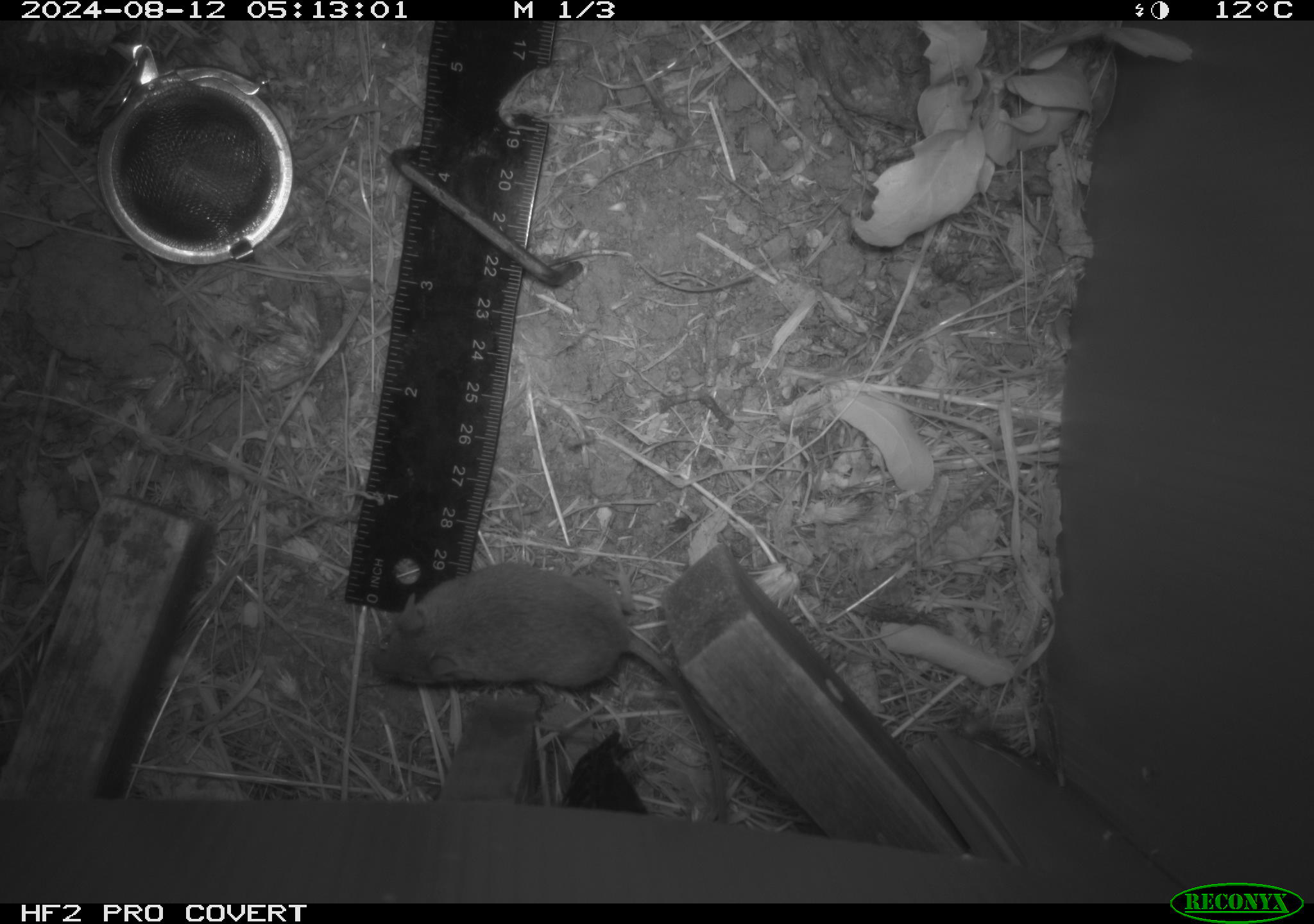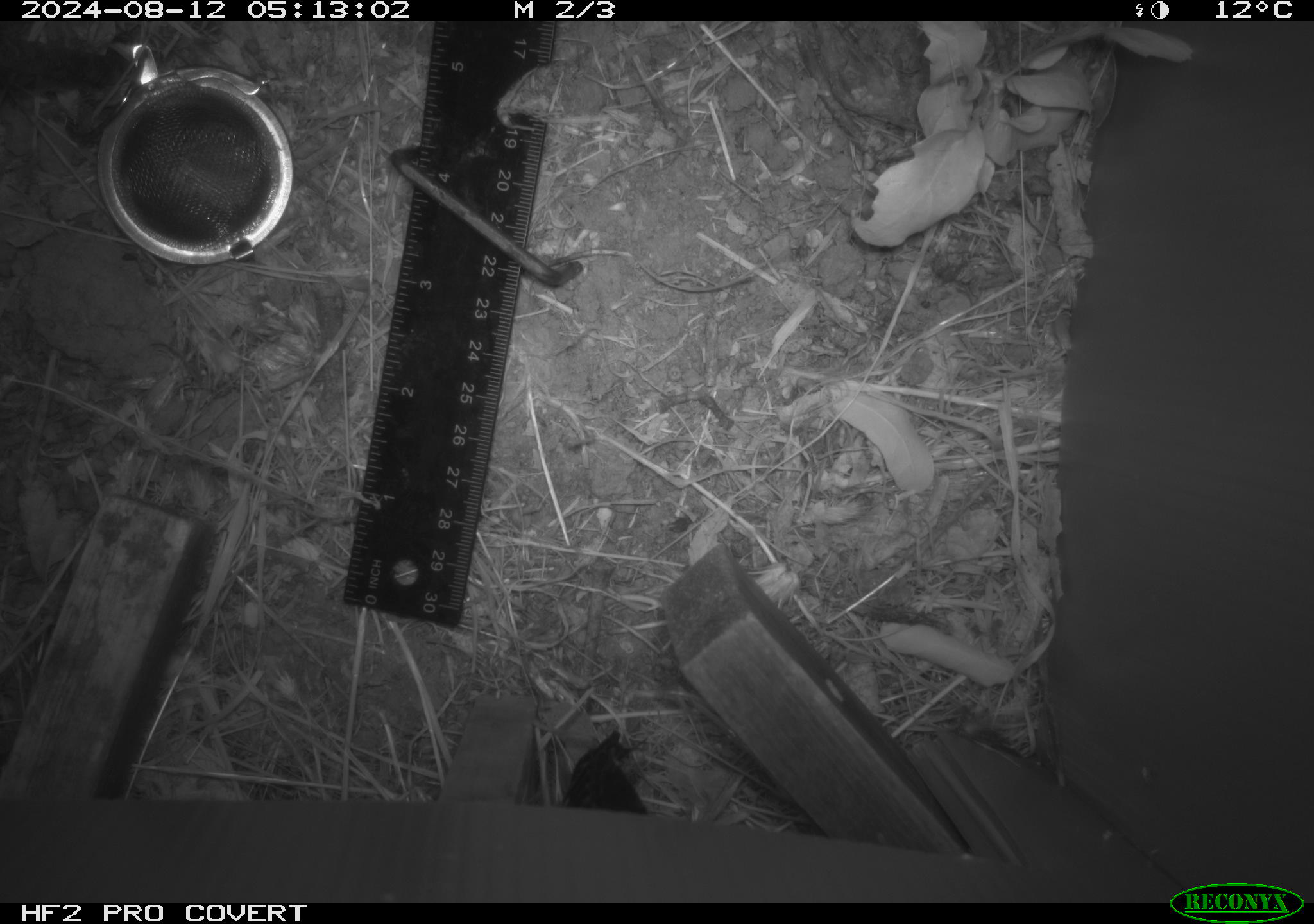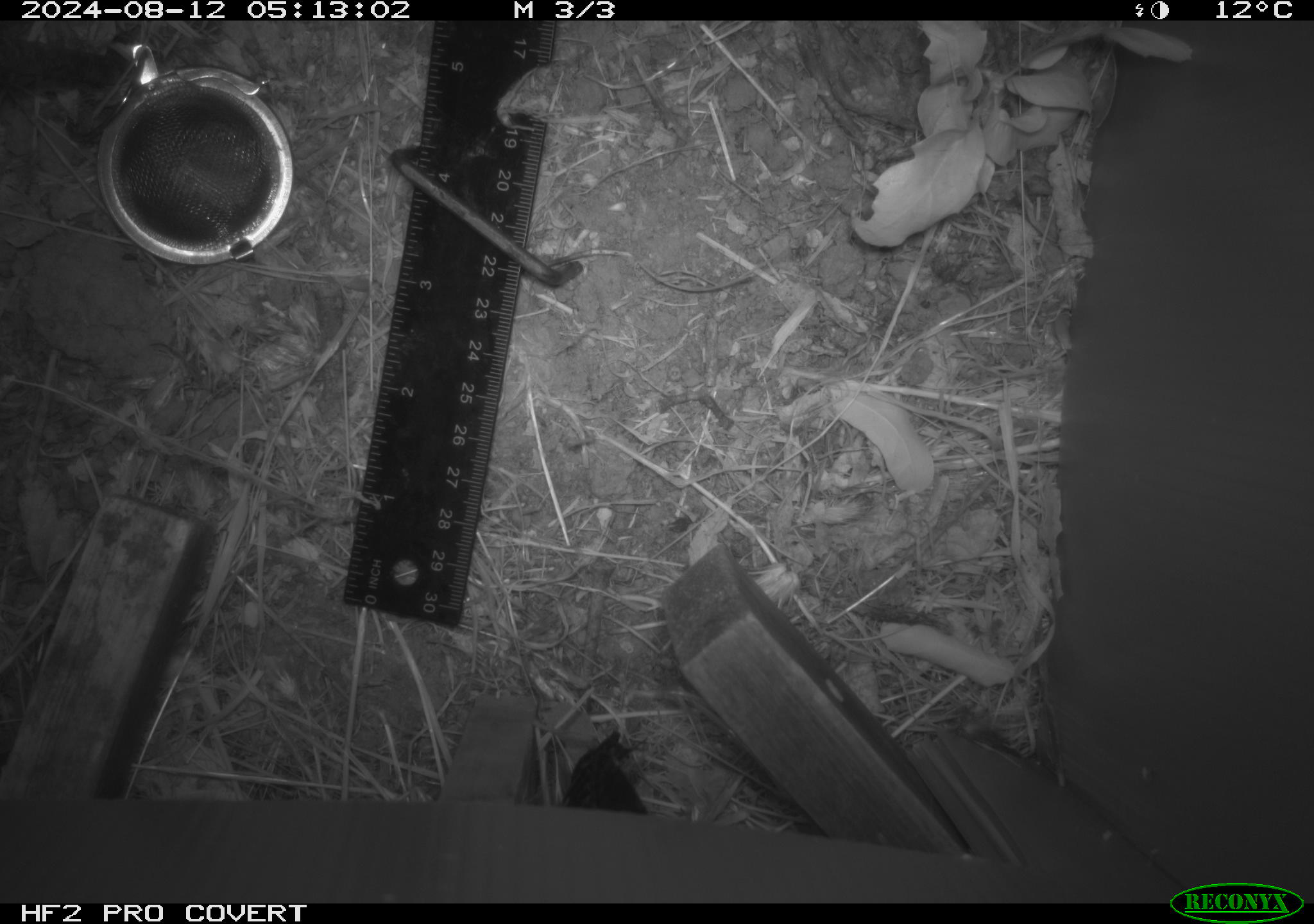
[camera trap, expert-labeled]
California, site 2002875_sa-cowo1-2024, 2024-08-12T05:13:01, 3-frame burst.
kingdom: Animalia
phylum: Chordata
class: Mammalia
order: Rodentia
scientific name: Rodentia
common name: mouse species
Mouse species (Rodentia).